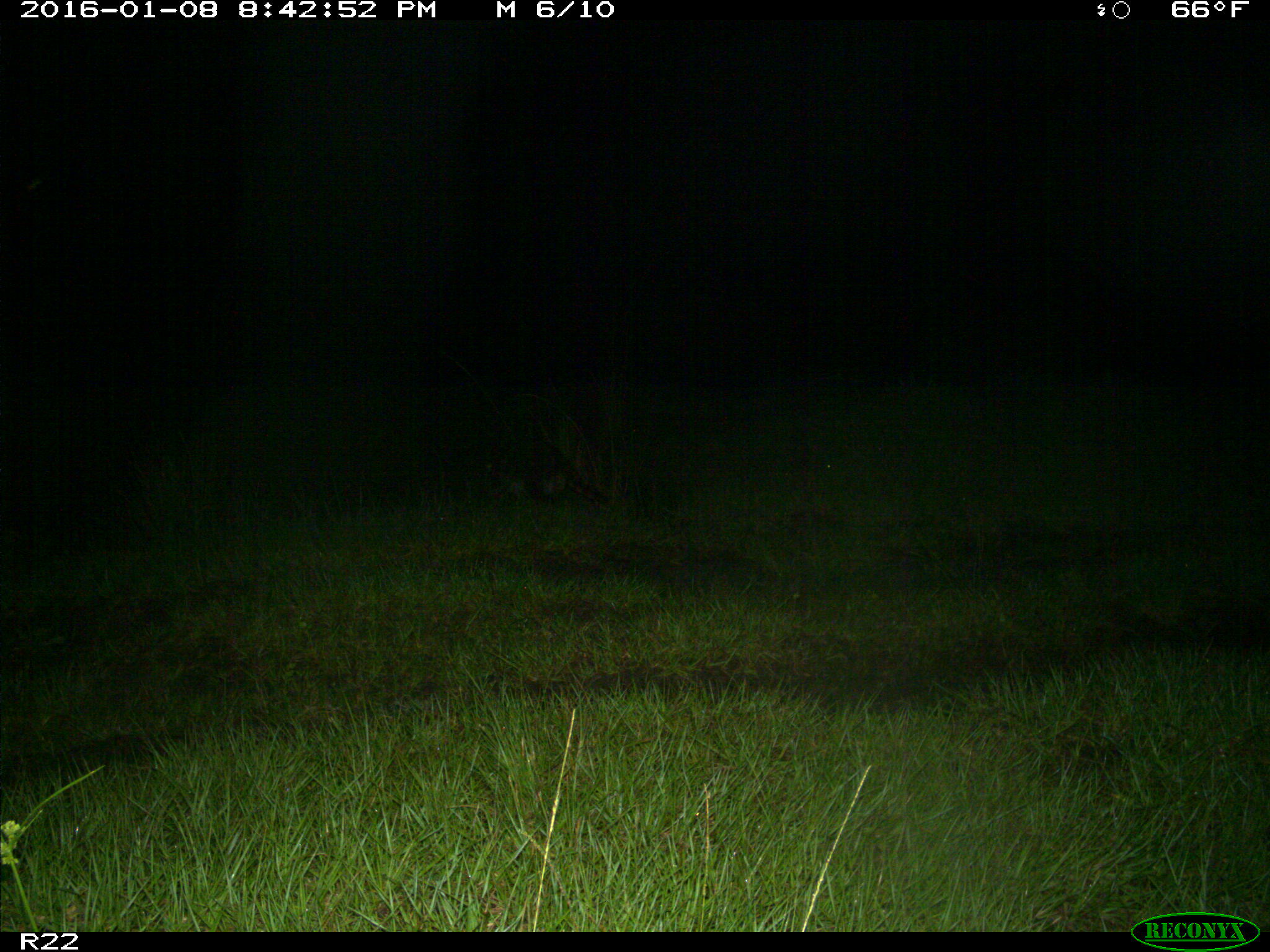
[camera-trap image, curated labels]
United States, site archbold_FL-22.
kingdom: Animalia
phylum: Chordata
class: Mammalia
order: Carnivora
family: Procyonidae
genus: Procyon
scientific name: Procyon lotor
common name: common raccoon